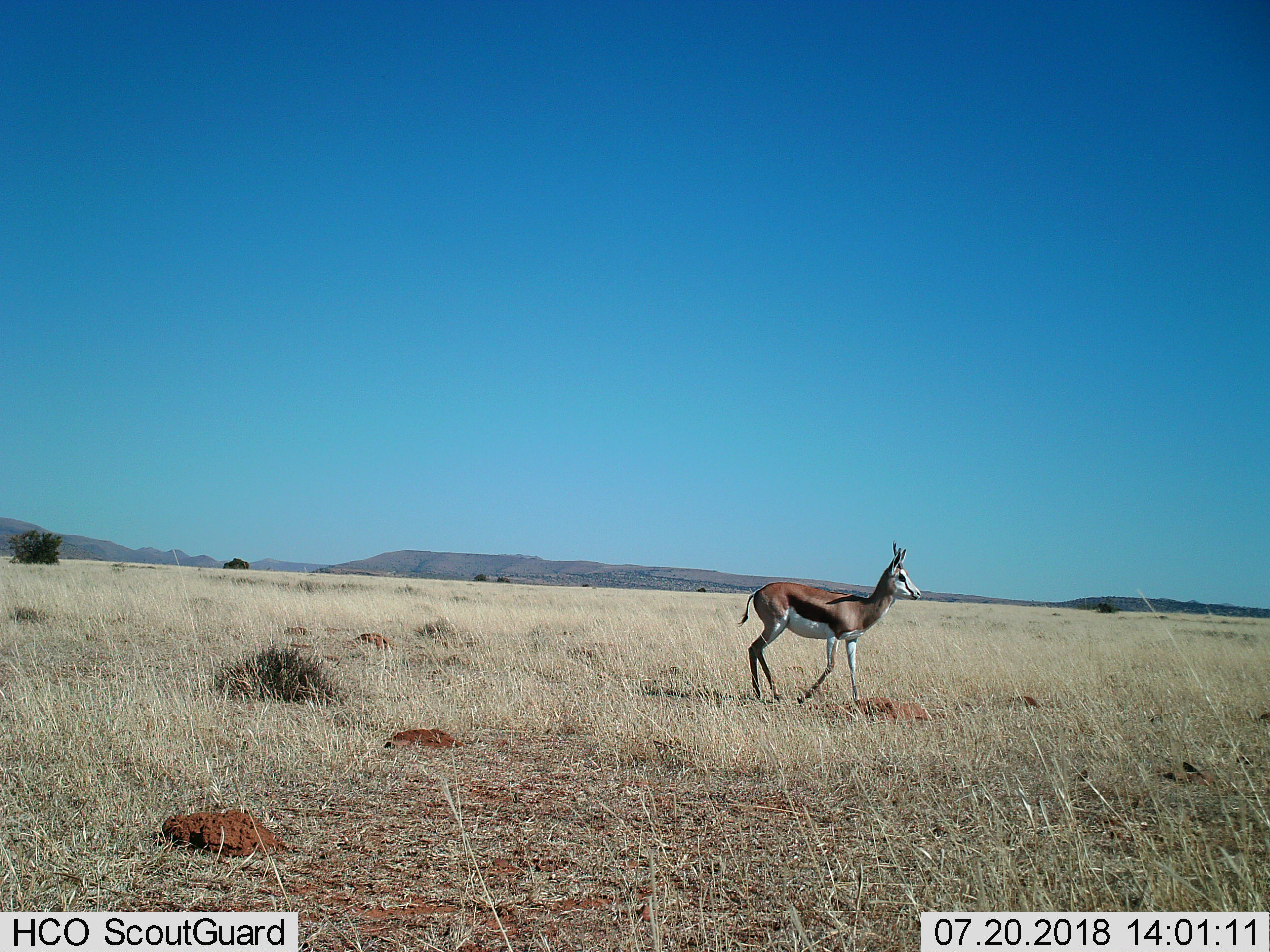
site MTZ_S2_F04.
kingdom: Animalia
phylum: Chordata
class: Mammalia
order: Artiodactyla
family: Bovidae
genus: Antidorcas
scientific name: Antidorcas marsupialis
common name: springbok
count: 1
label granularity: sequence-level